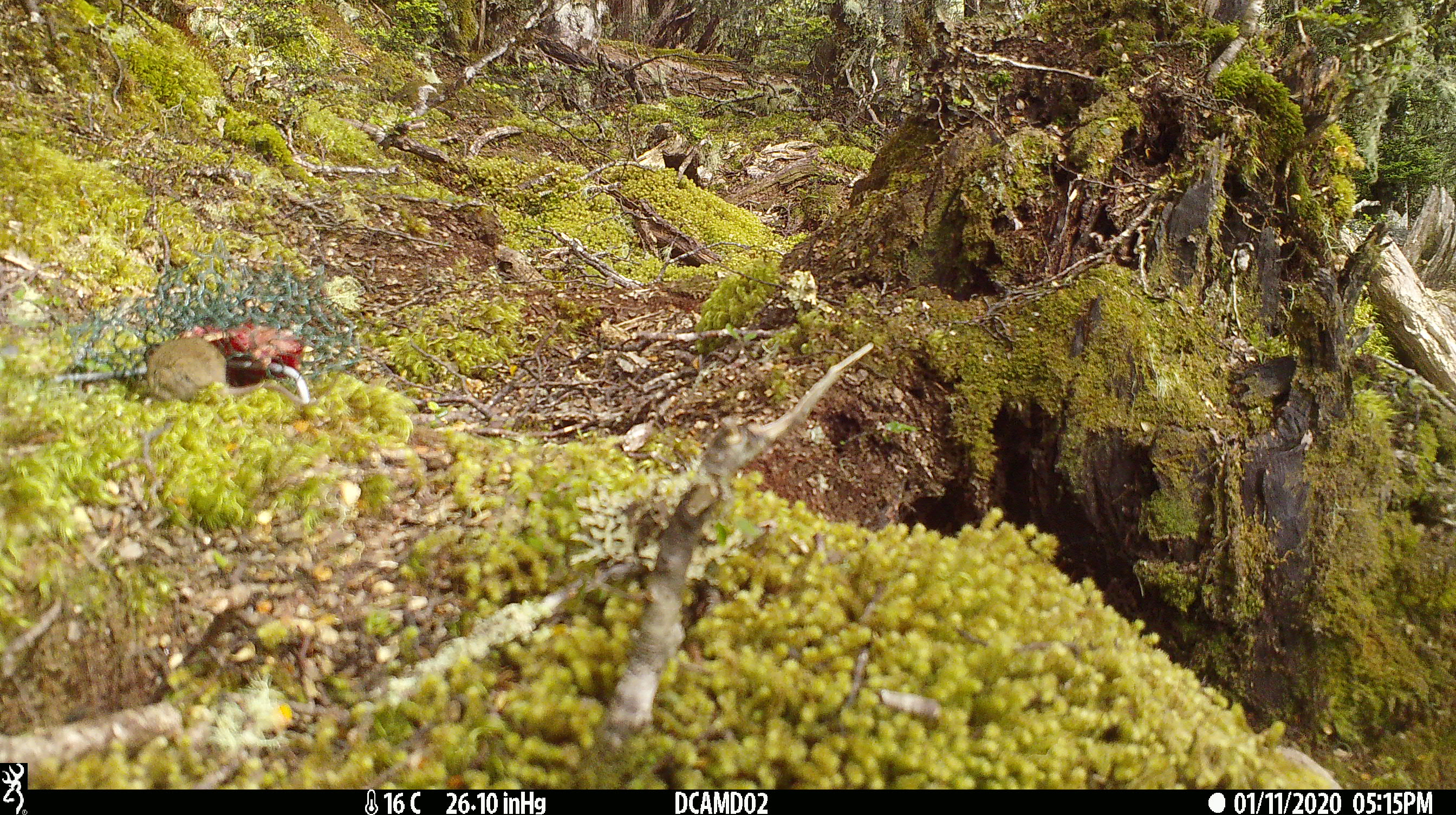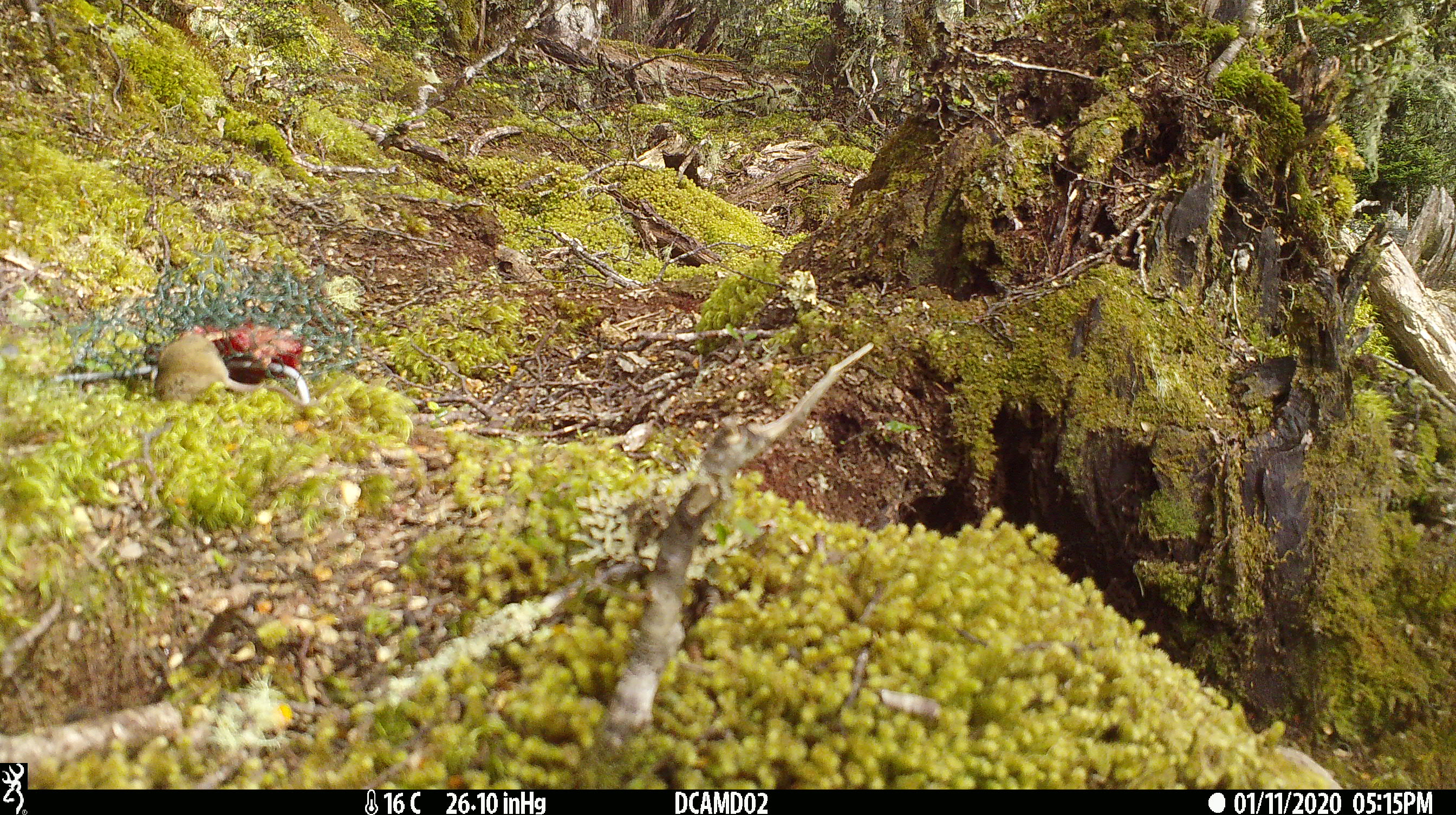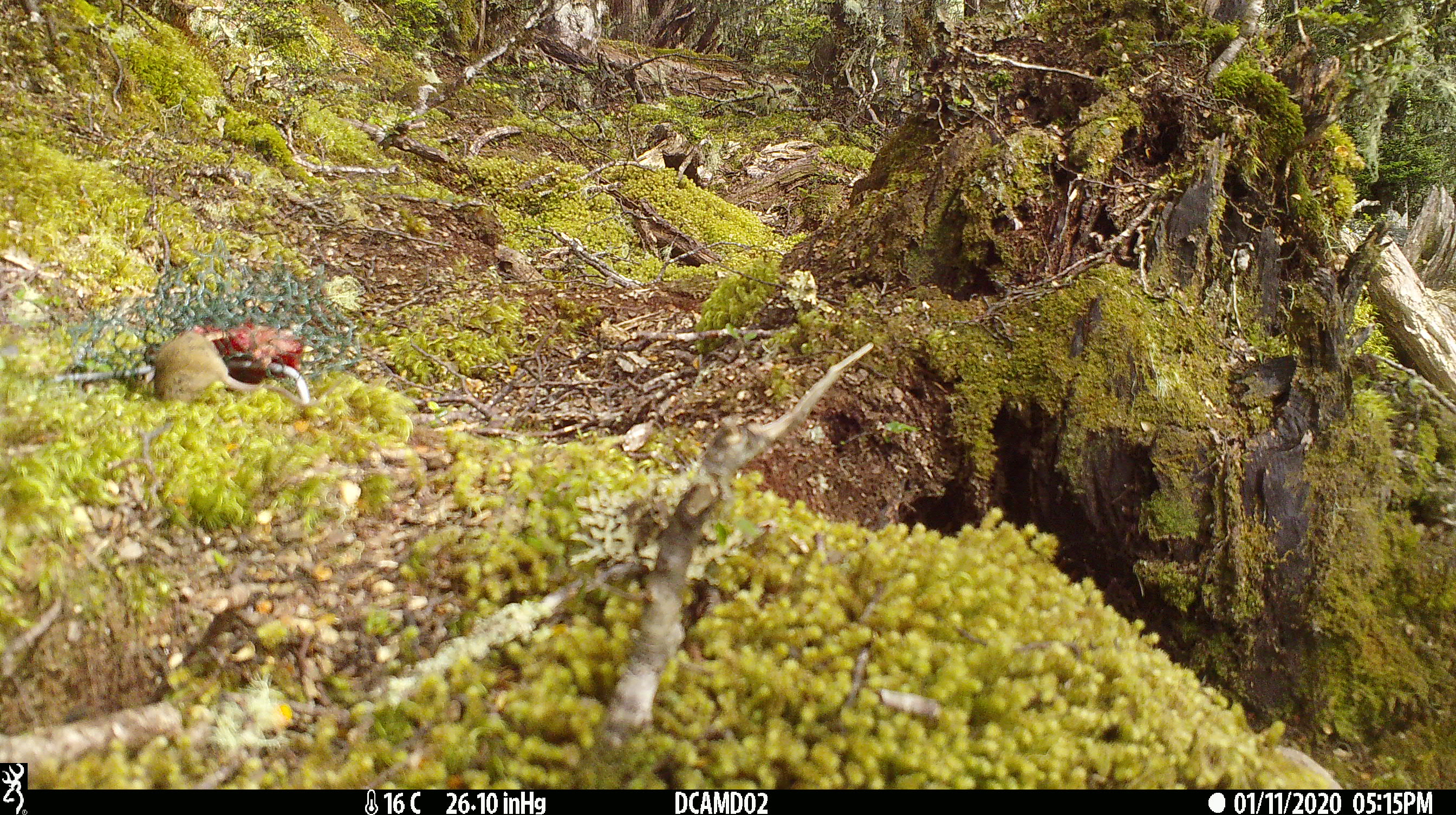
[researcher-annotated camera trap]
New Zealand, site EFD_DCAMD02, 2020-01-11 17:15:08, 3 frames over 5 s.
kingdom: Animalia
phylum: Chordata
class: Mammalia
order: Rodentia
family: Muridae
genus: Mus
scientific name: Mus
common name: mouse